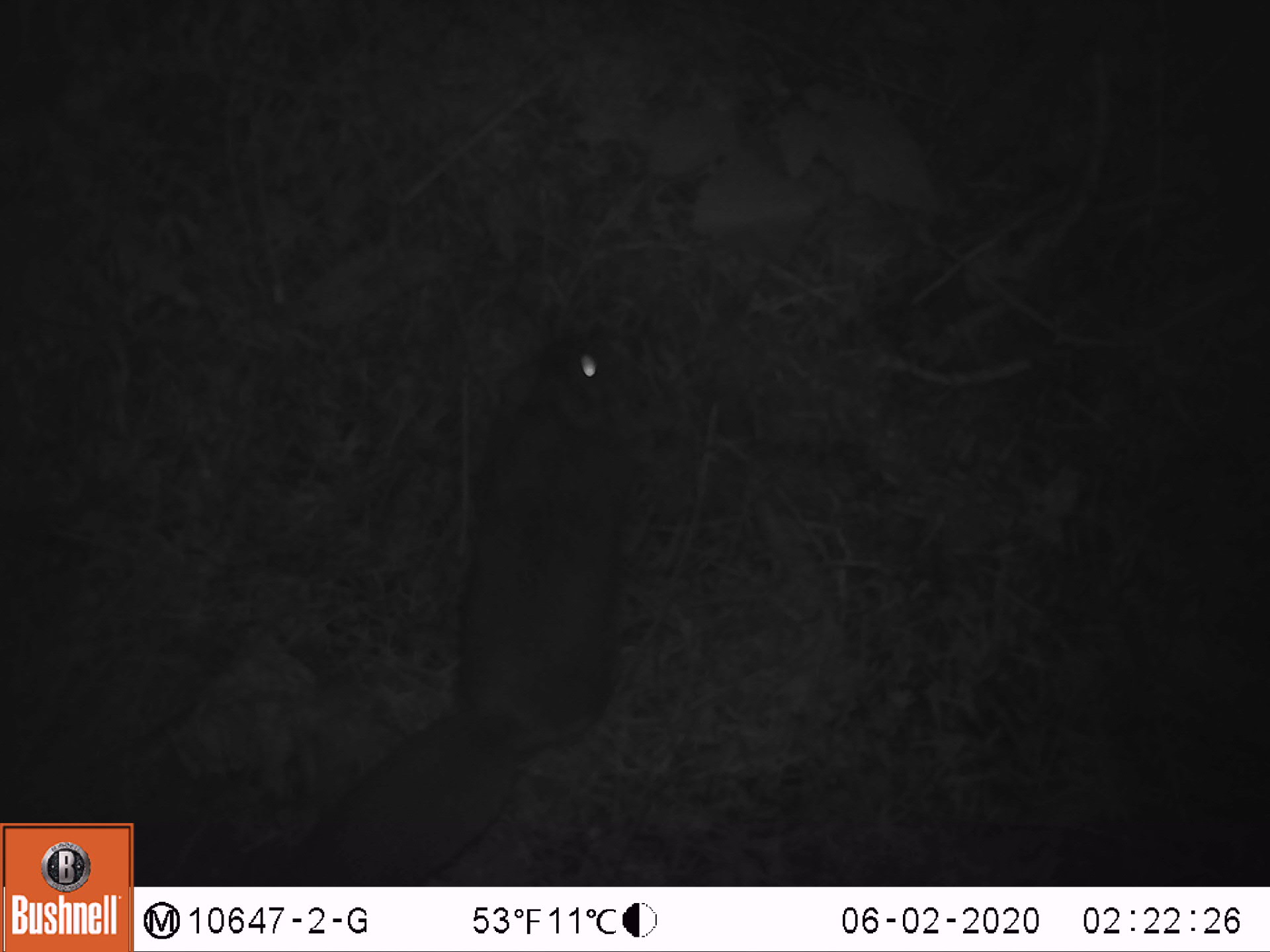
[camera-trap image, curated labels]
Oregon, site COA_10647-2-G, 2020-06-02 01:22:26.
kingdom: Animalia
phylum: Chordata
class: Mammalia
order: Rodentia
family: Sciuridae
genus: Glaucomys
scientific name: Glaucomys oregonensis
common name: humboldt's flying squirrel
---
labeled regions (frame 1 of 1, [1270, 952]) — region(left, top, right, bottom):
humboldt's flying squirrel: region(287, 317, 644, 883)